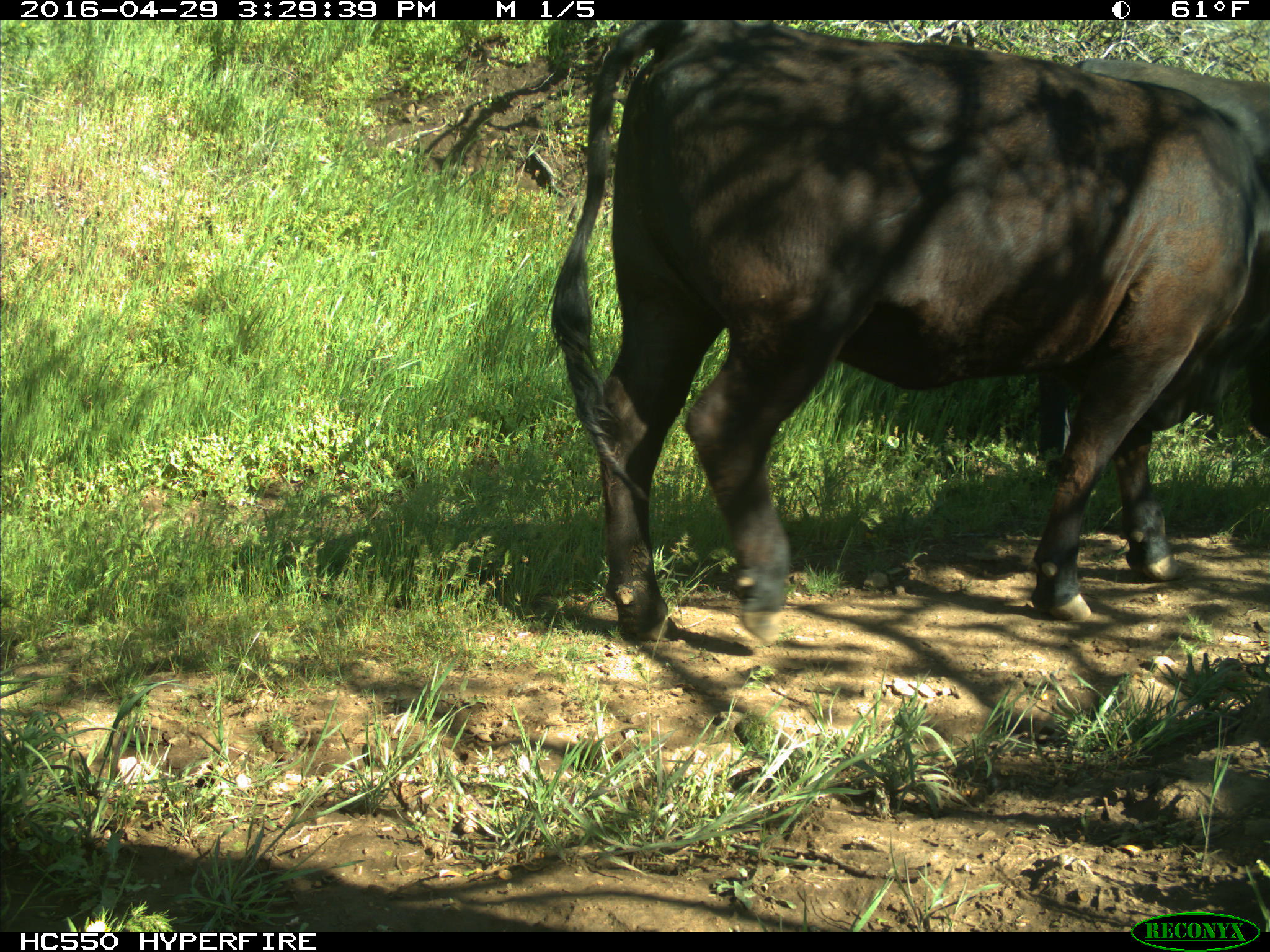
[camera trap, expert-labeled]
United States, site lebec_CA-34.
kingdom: Animalia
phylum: Chordata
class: Mammalia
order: Artiodactyla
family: Bovidae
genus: Bos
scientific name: Bos taurus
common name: domestic cow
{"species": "Bos taurus (domestic cow)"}